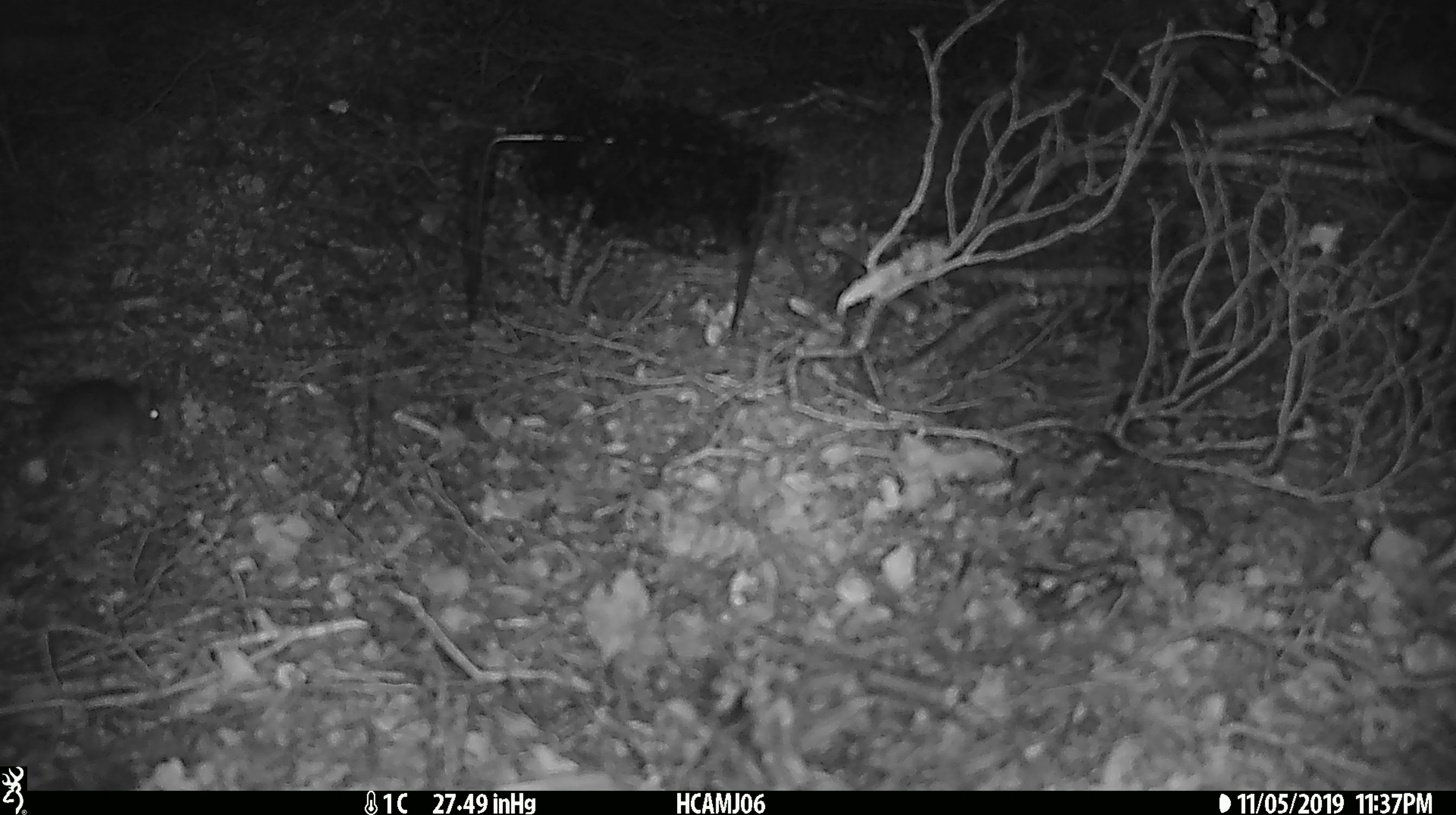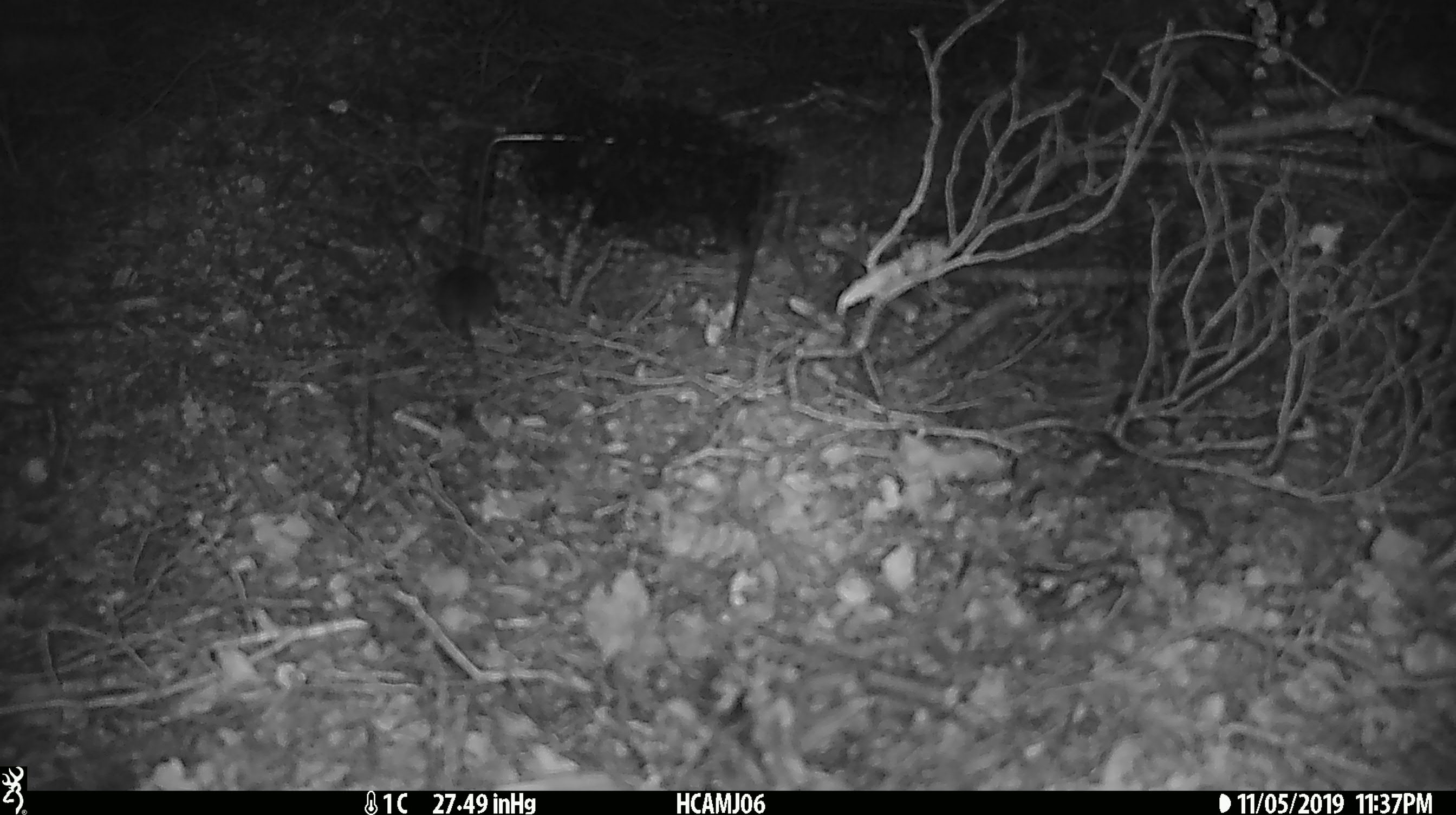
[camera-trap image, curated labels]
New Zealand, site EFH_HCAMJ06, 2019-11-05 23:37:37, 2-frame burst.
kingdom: Animalia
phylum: Chordata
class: Mammalia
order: Rodentia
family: Muridae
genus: Mus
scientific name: Mus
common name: mouse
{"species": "mouse (Mus)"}